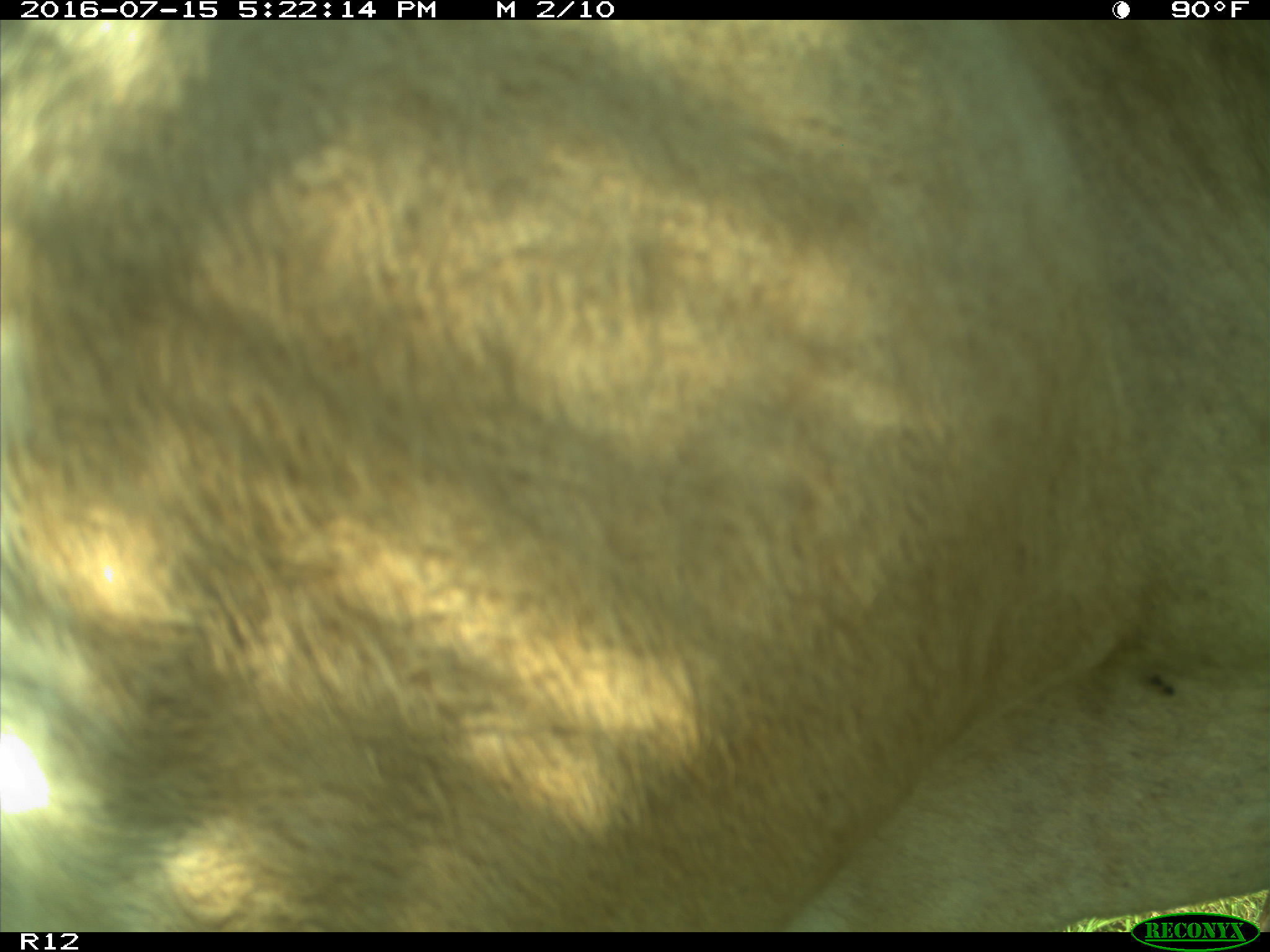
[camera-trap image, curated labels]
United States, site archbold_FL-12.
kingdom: Animalia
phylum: Chordata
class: Mammalia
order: Artiodactyla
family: Bovidae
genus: Bos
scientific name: Bos taurus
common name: domestic cow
Bos taurus (domestic cow).